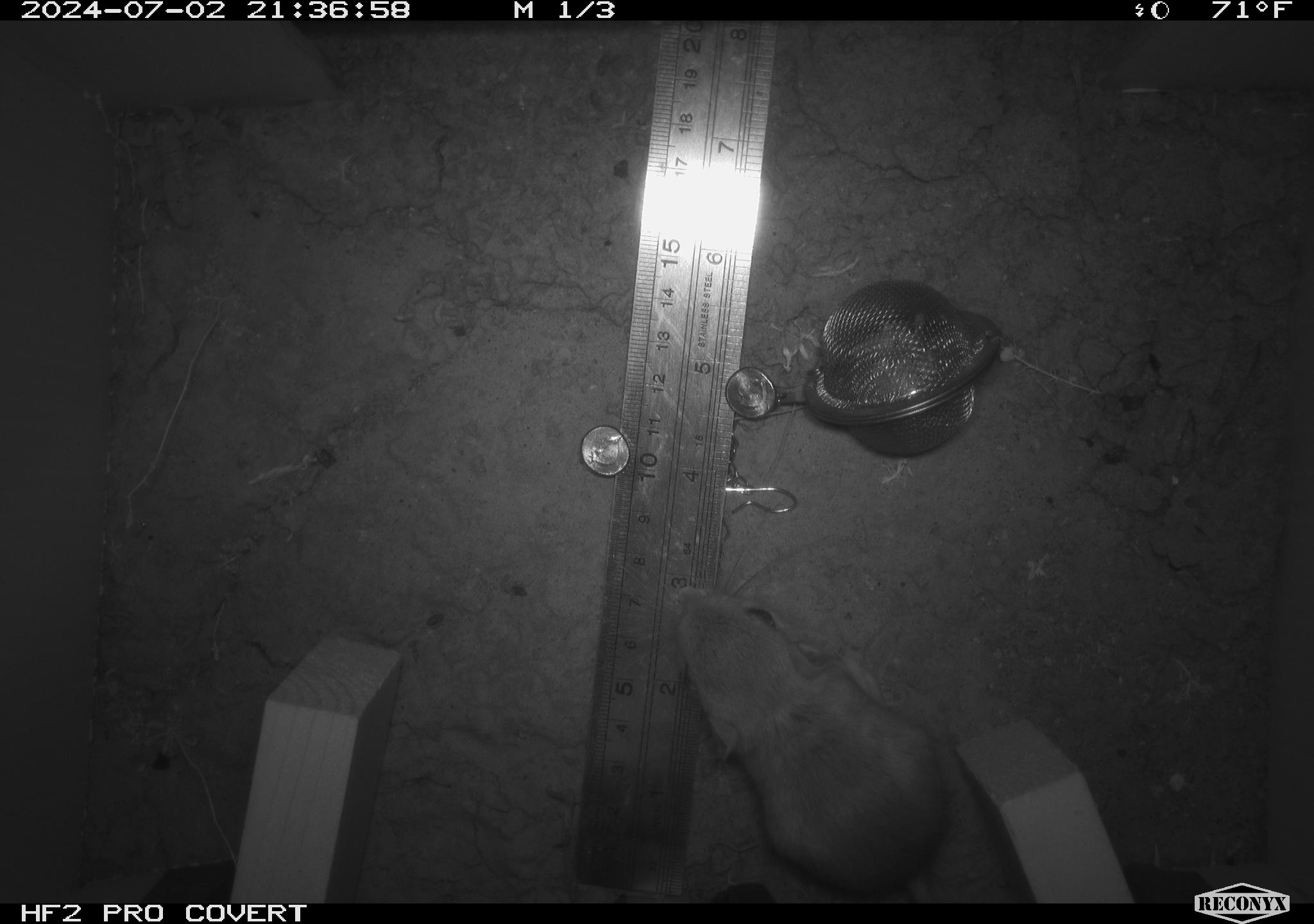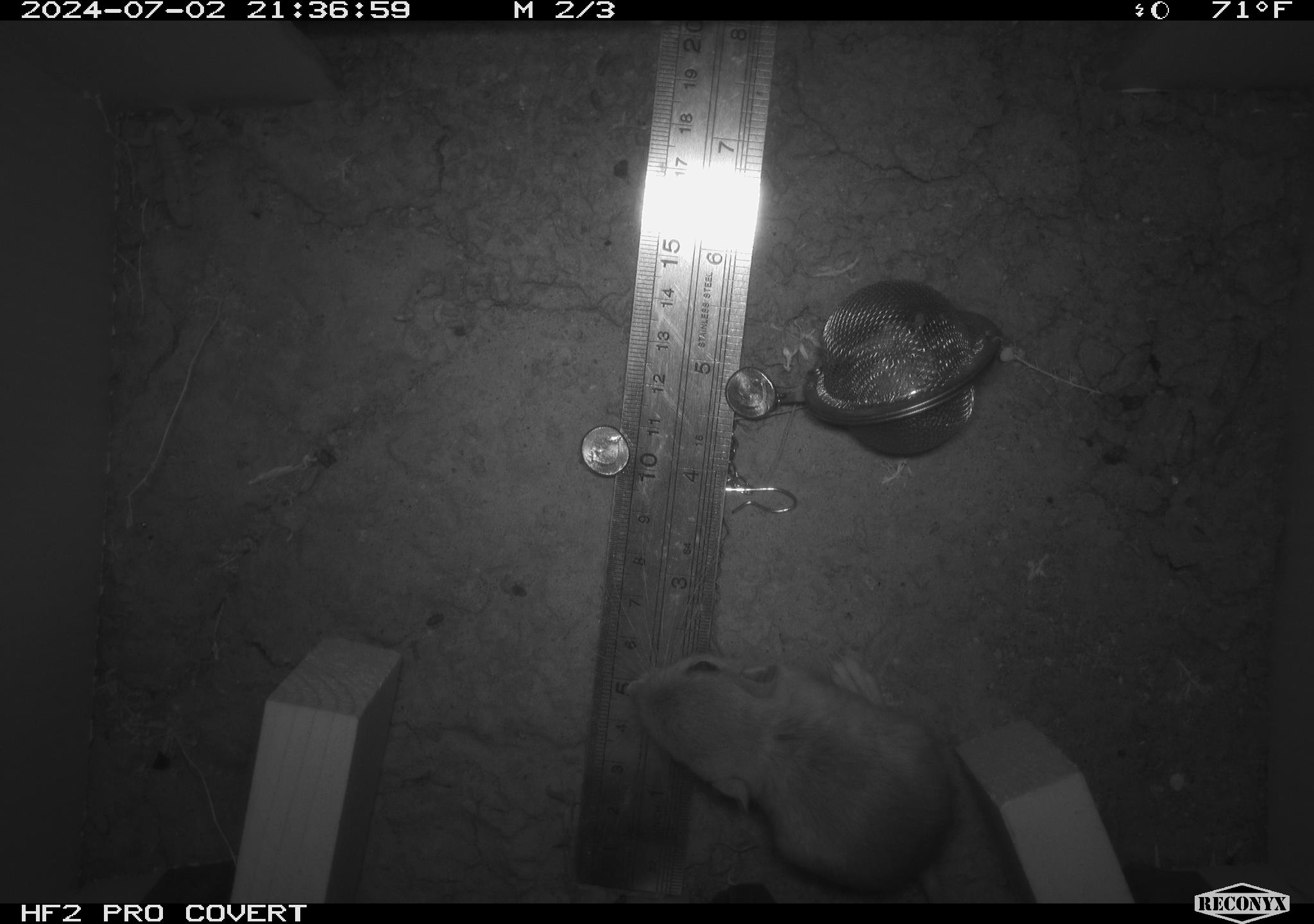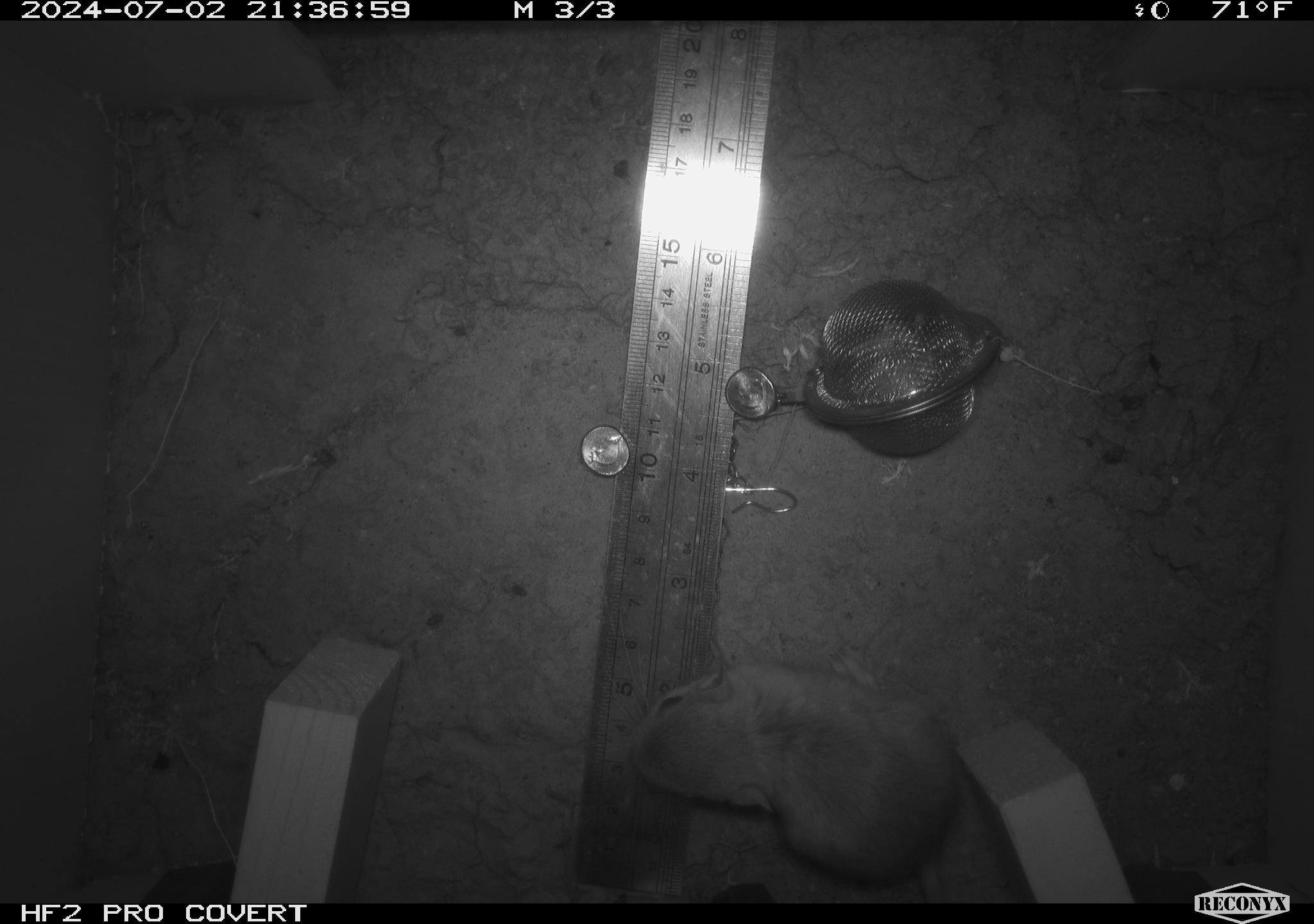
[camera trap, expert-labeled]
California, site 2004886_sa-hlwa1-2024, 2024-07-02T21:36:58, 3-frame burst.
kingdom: Animalia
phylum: Chordata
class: Mammalia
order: Rodentia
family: Heteromyidae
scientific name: Heteromyidae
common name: kangaroo rats and pocket mice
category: heteromyidae family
Heteromyidae family (kangaroo rats and pocket mice) (Heteromyidae).